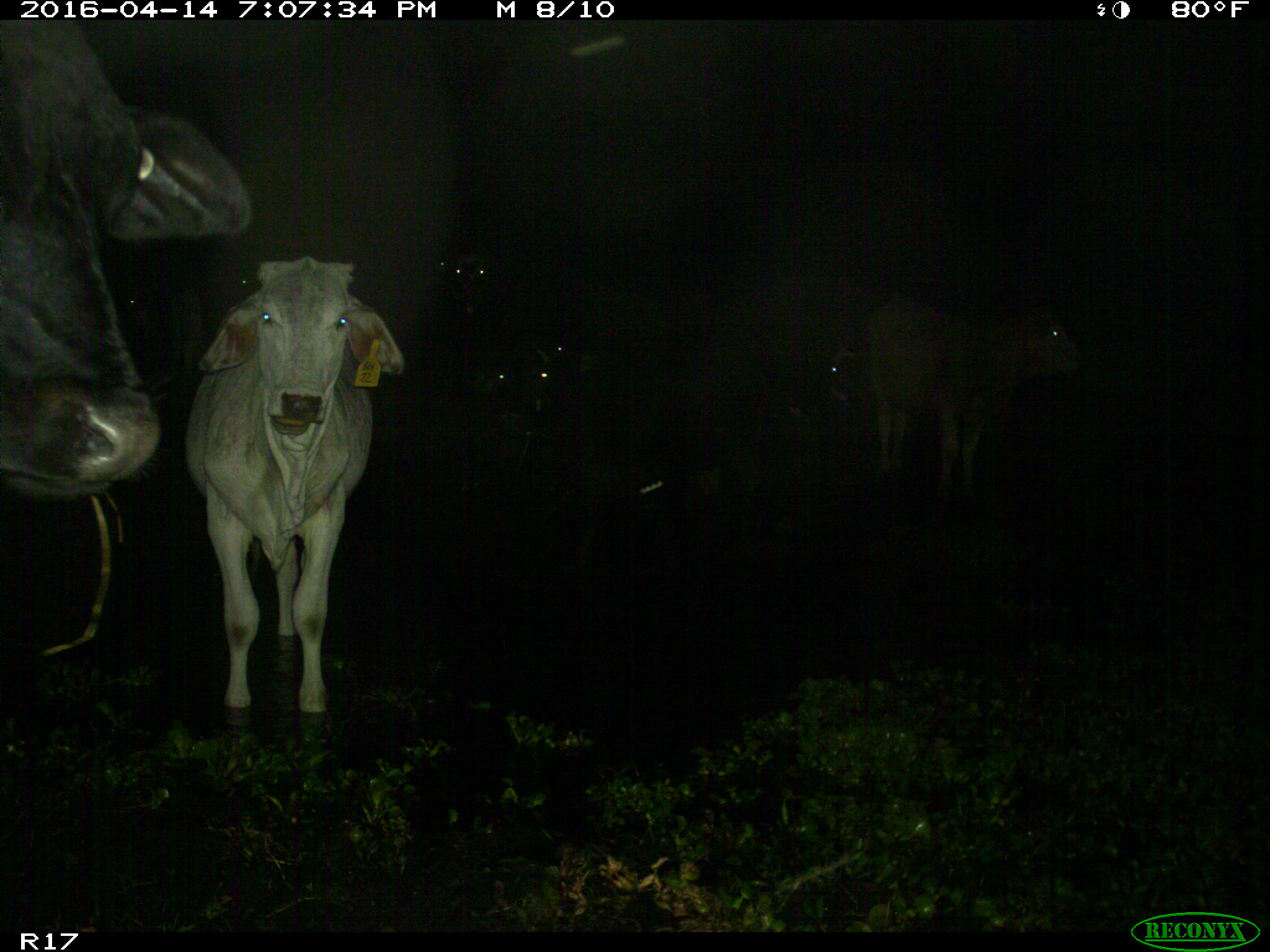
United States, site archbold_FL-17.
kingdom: Animalia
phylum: Chordata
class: Mammalia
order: Artiodactyla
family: Bovidae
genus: Bos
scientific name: Bos taurus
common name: domestic cow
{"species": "Bos taurus (domestic cow)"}